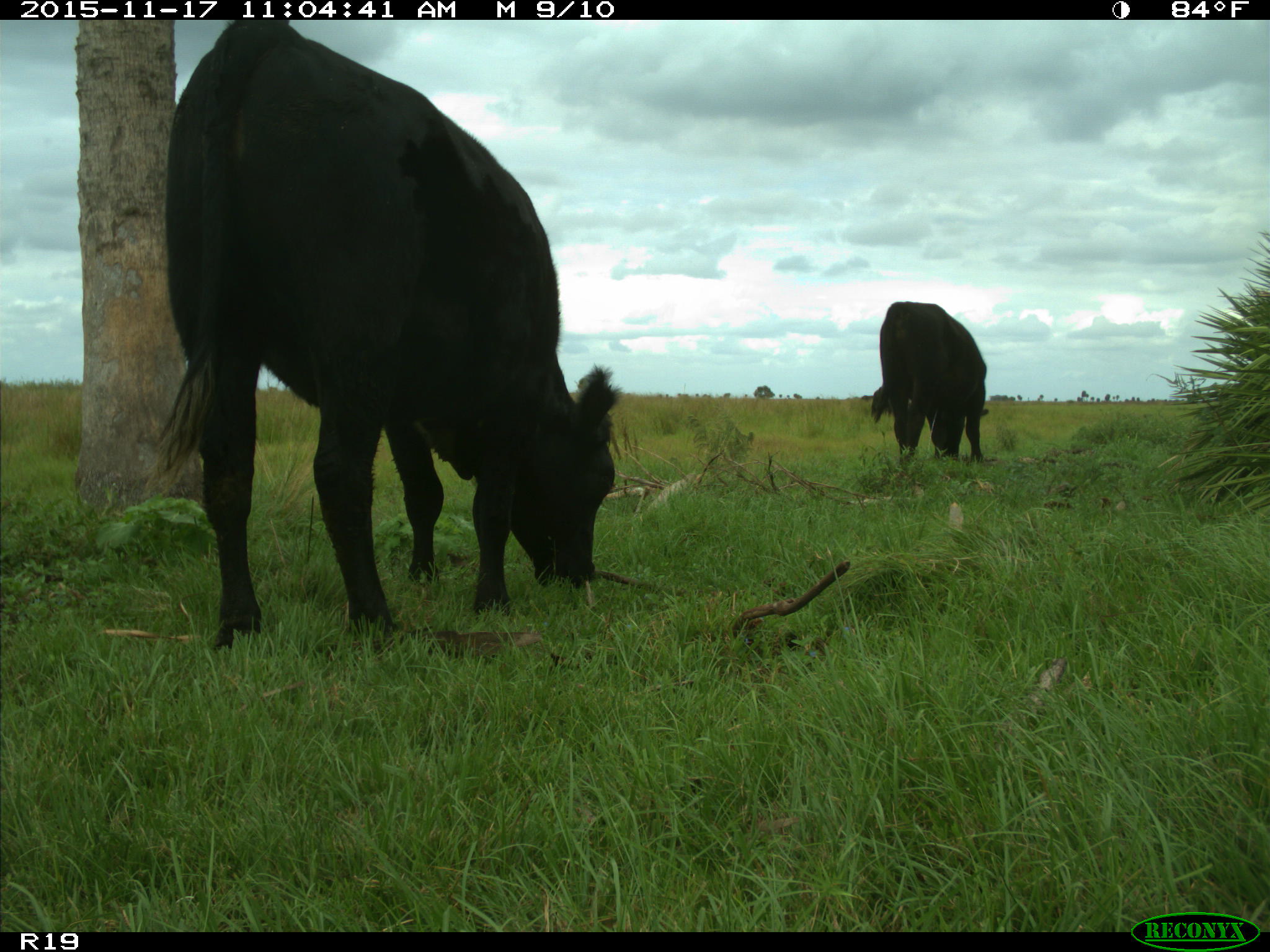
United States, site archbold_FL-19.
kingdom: Animalia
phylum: Chordata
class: Mammalia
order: Artiodactyla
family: Bovidae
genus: Bos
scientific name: Bos taurus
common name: domestic cow